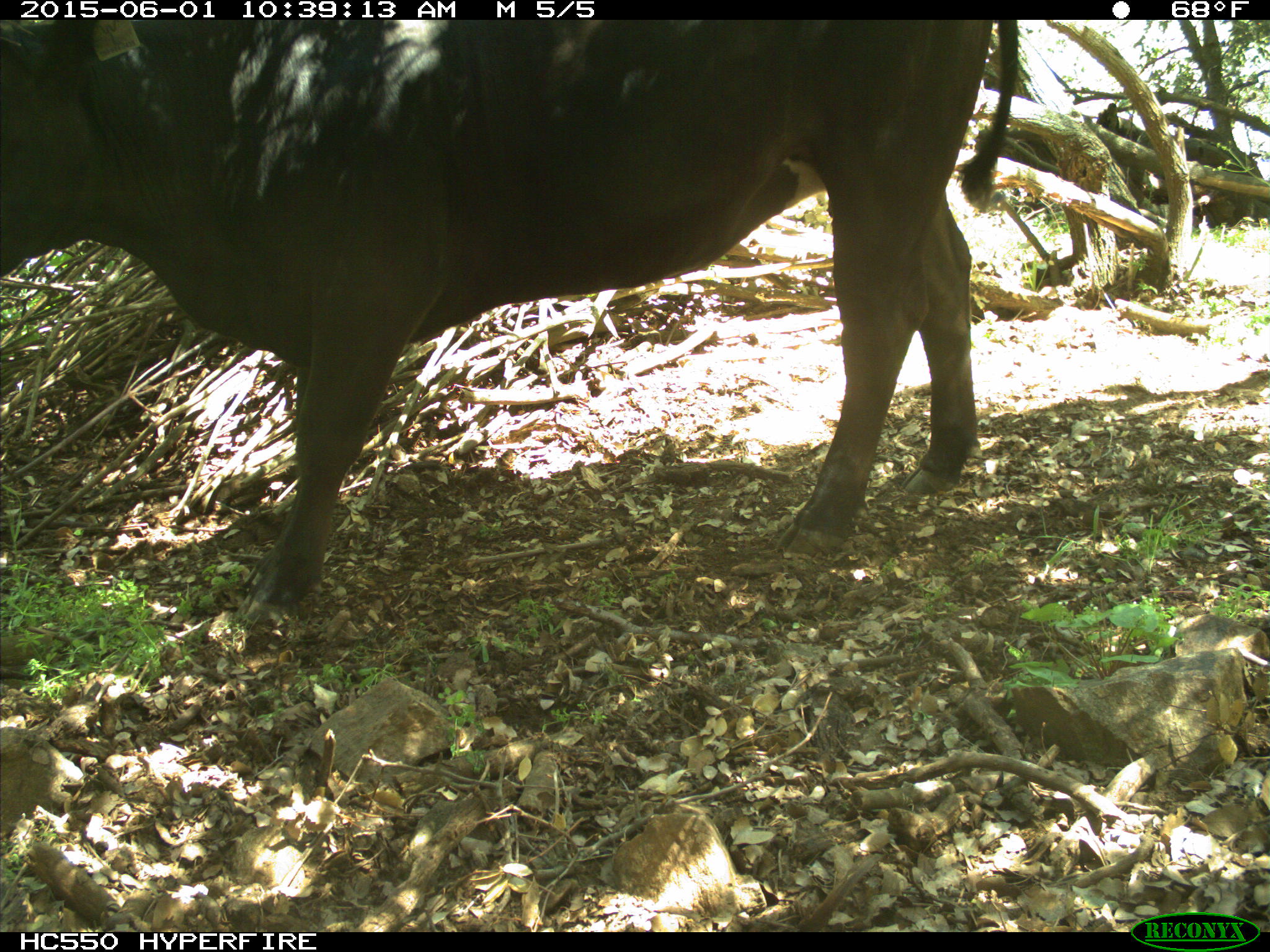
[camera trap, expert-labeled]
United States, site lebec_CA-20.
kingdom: Animalia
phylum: Chordata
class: Mammalia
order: Artiodactyla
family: Bovidae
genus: Bos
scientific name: Bos taurus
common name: domestic cow